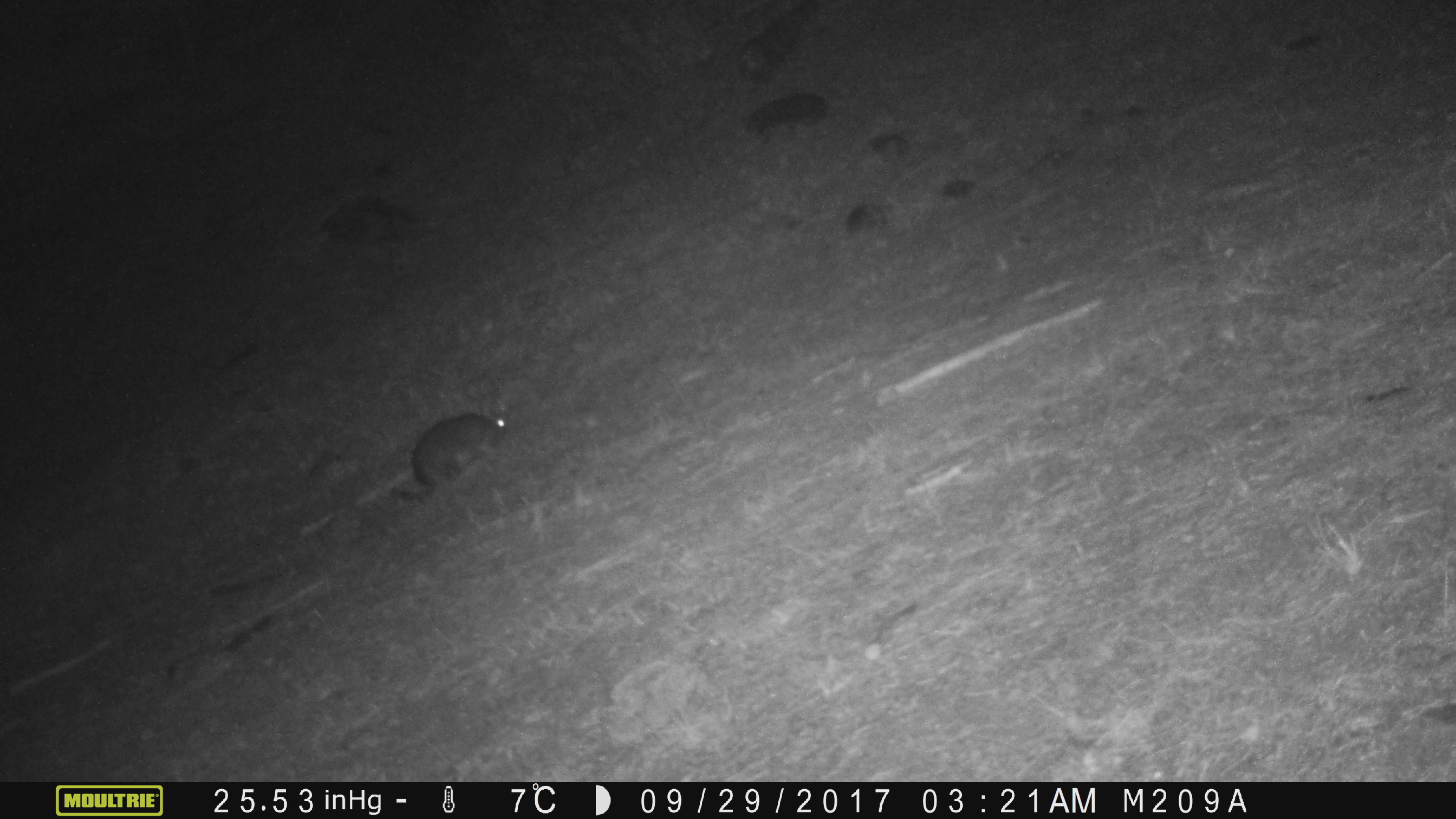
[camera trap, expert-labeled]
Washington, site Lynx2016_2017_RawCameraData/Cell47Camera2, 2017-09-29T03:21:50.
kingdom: Animalia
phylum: Chordata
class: Mammalia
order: Lagomorpha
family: Leporidae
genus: Lepus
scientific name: Lepus americanus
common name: snowshoe hare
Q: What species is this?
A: Lepus americanus (snowshoe hare).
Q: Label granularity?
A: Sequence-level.